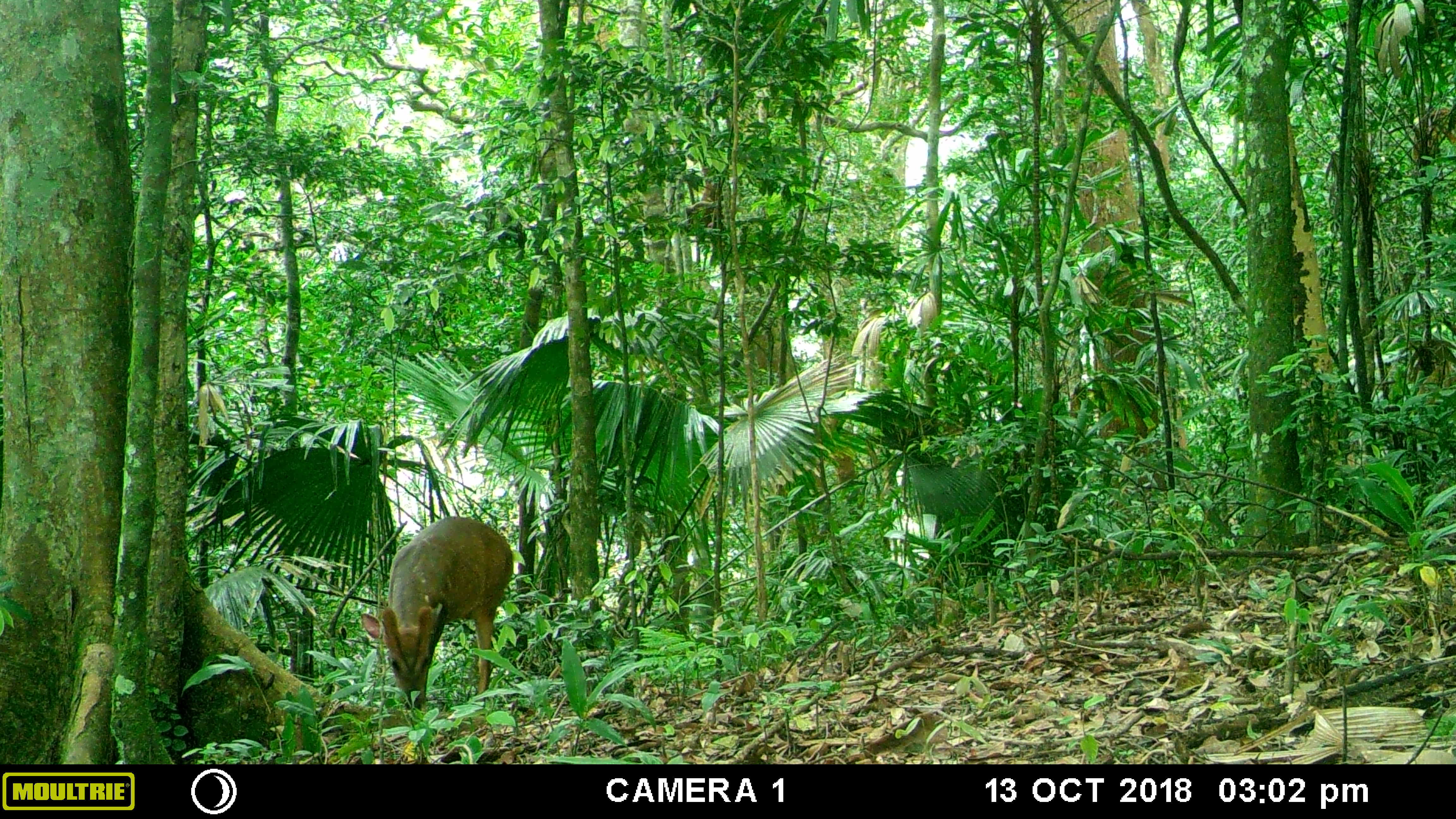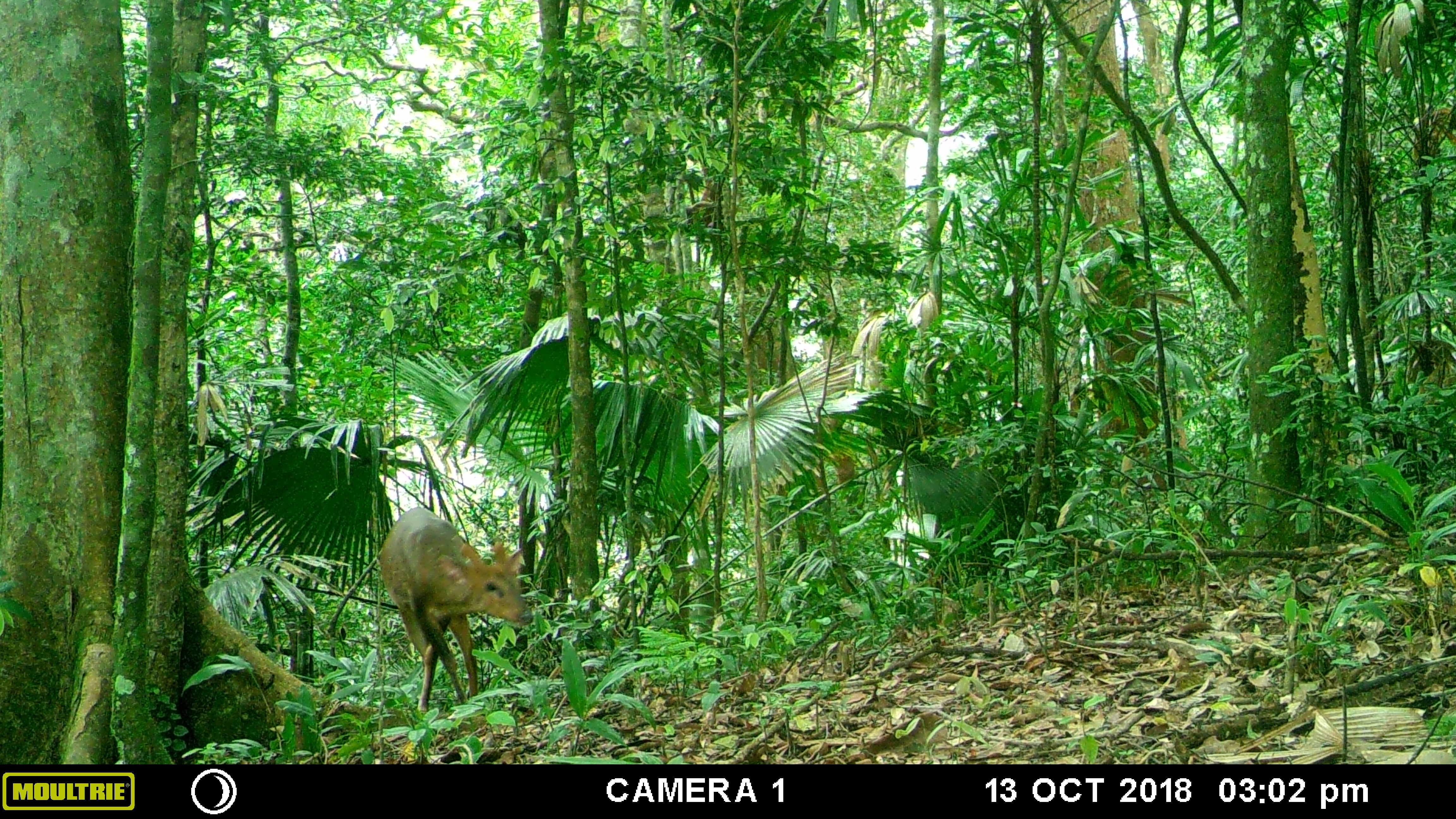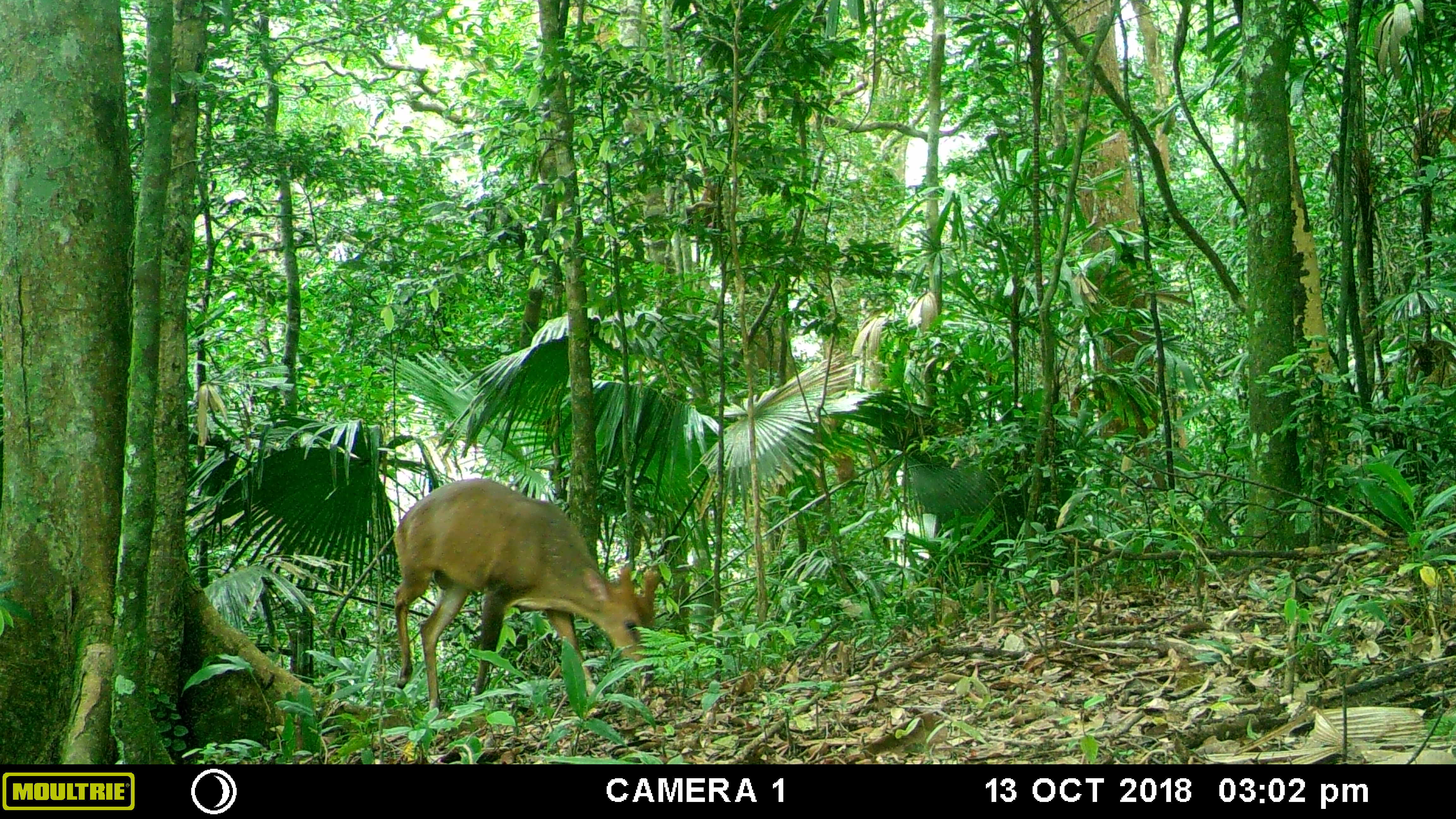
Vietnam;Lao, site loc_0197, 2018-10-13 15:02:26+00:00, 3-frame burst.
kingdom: Animalia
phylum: Chordata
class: Mammalia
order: Artiodactyla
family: Cervidae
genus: Muntiacus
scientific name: Muntiacus vuquangensis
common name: large-antlered muntjac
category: large antlered muntjac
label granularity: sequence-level